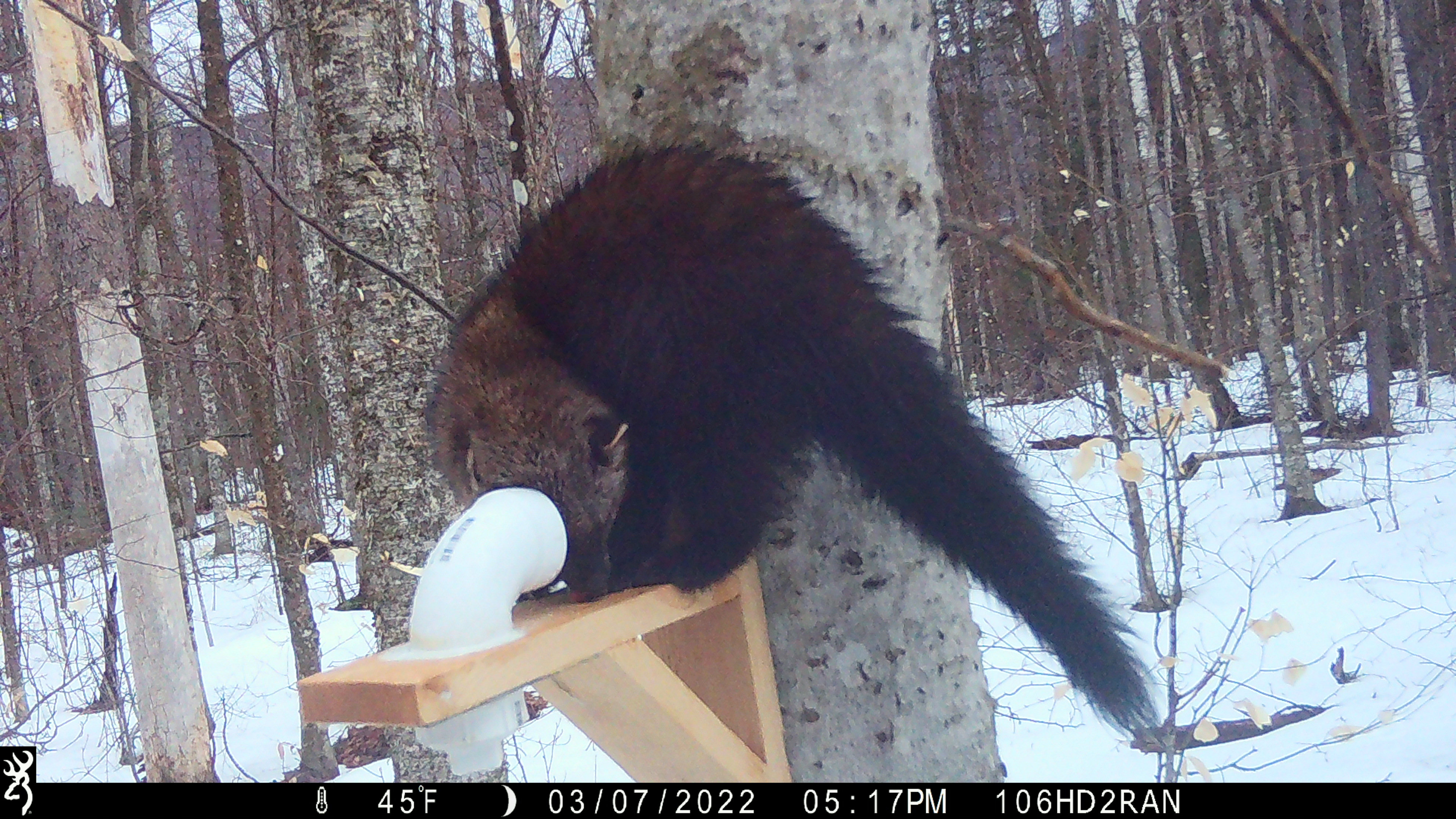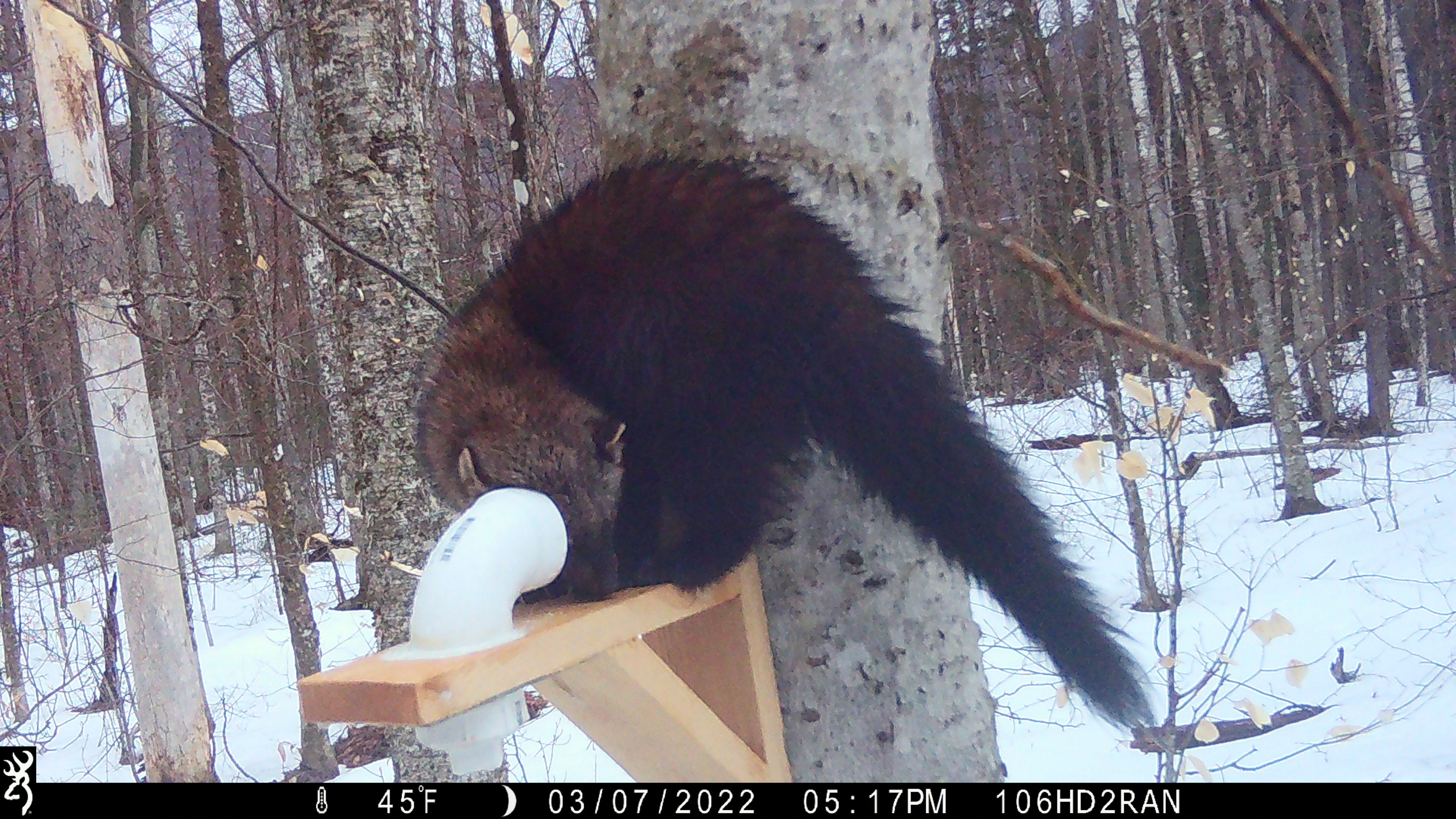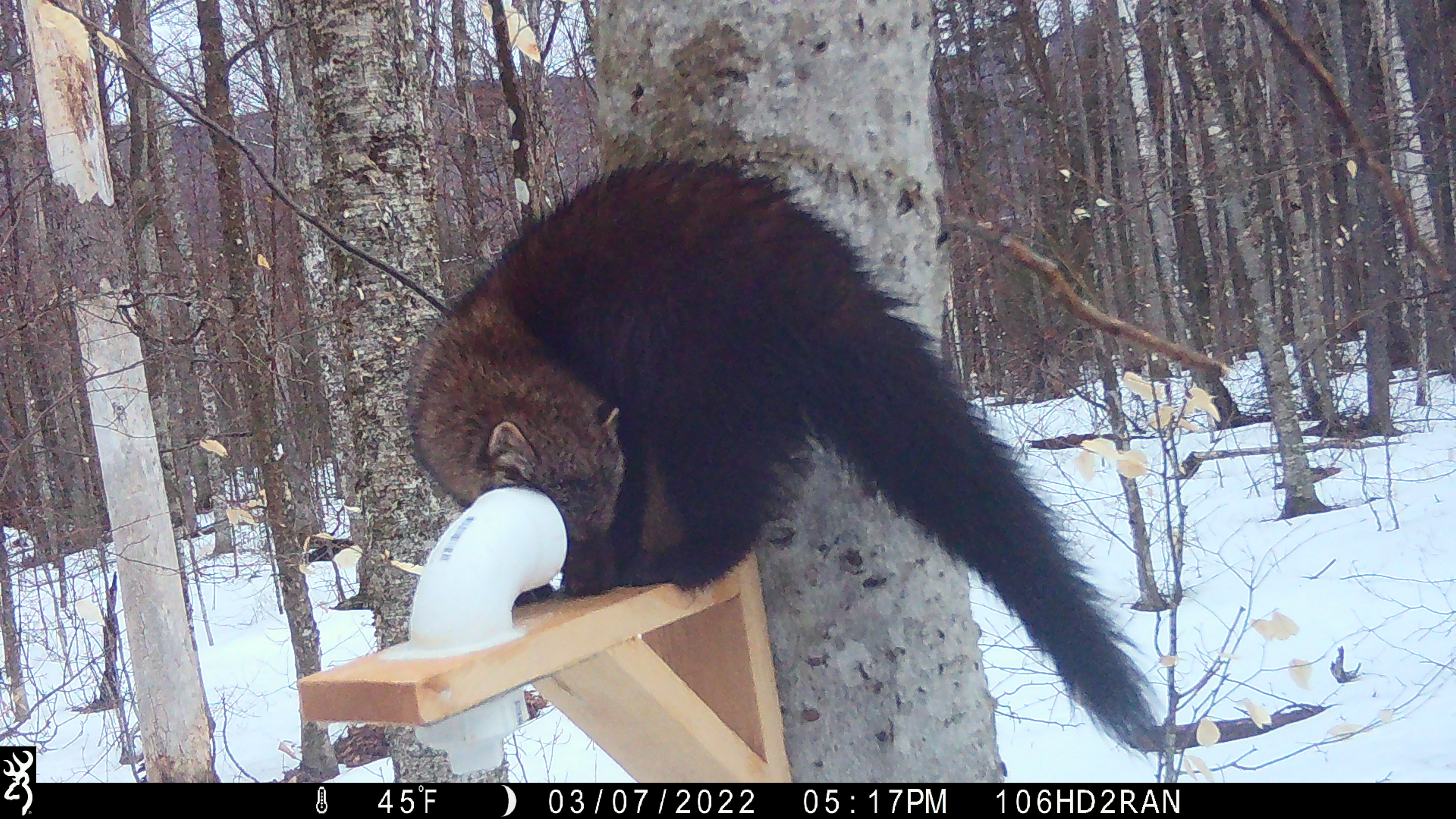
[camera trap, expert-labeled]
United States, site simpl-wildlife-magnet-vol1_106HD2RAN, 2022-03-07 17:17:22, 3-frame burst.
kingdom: Animalia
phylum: Chordata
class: Mammalia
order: Carnivora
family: Mustelidae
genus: Pekania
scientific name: Pekania pennanti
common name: fisher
Fisher (Pekania pennanti).